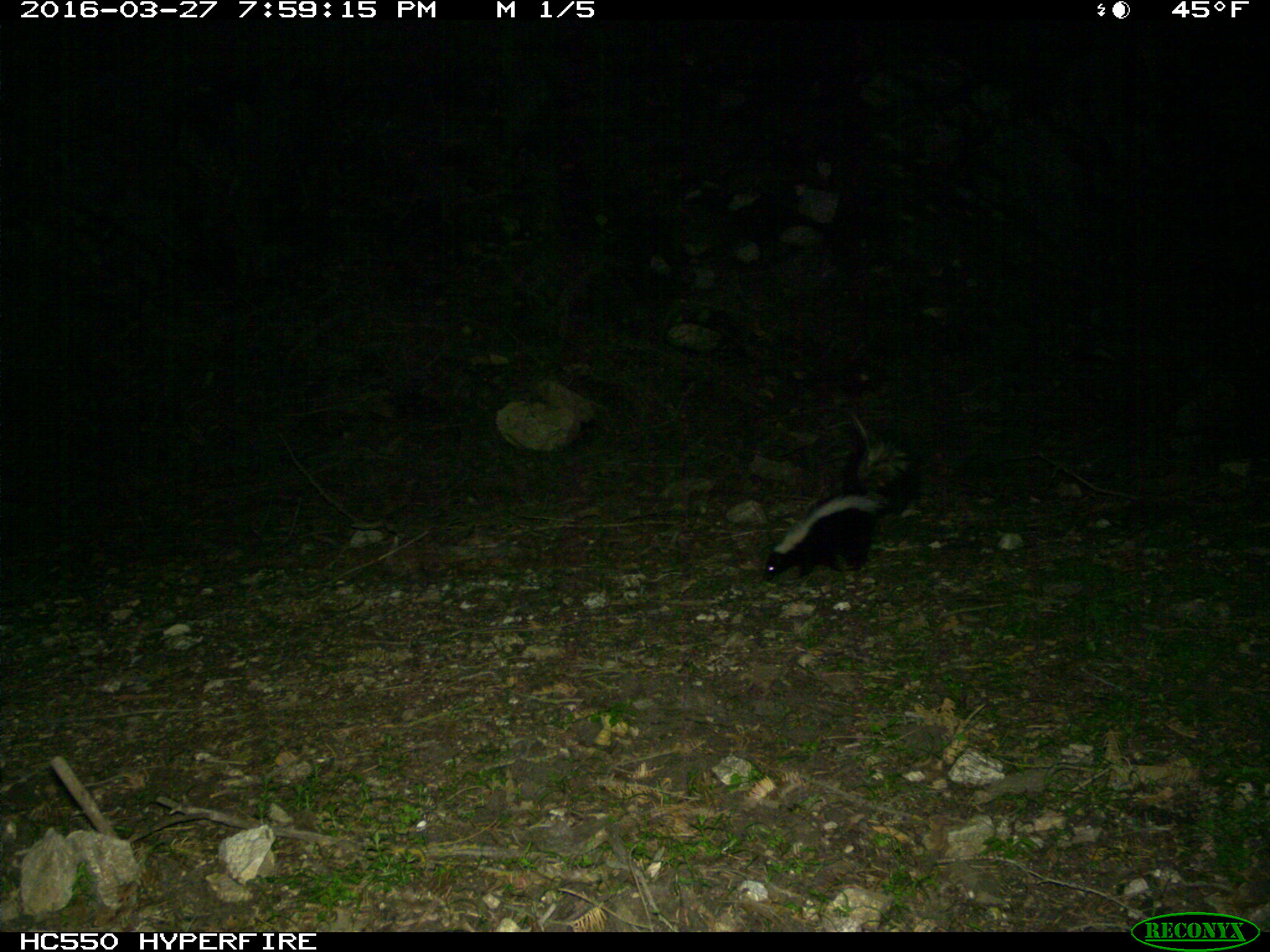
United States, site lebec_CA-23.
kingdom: Animalia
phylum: Chordata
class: Mammalia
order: Carnivora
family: Mephitidae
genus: Mephitis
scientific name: Mephitis mephitis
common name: striped skunk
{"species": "Mephitis mephitis (striped skunk)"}